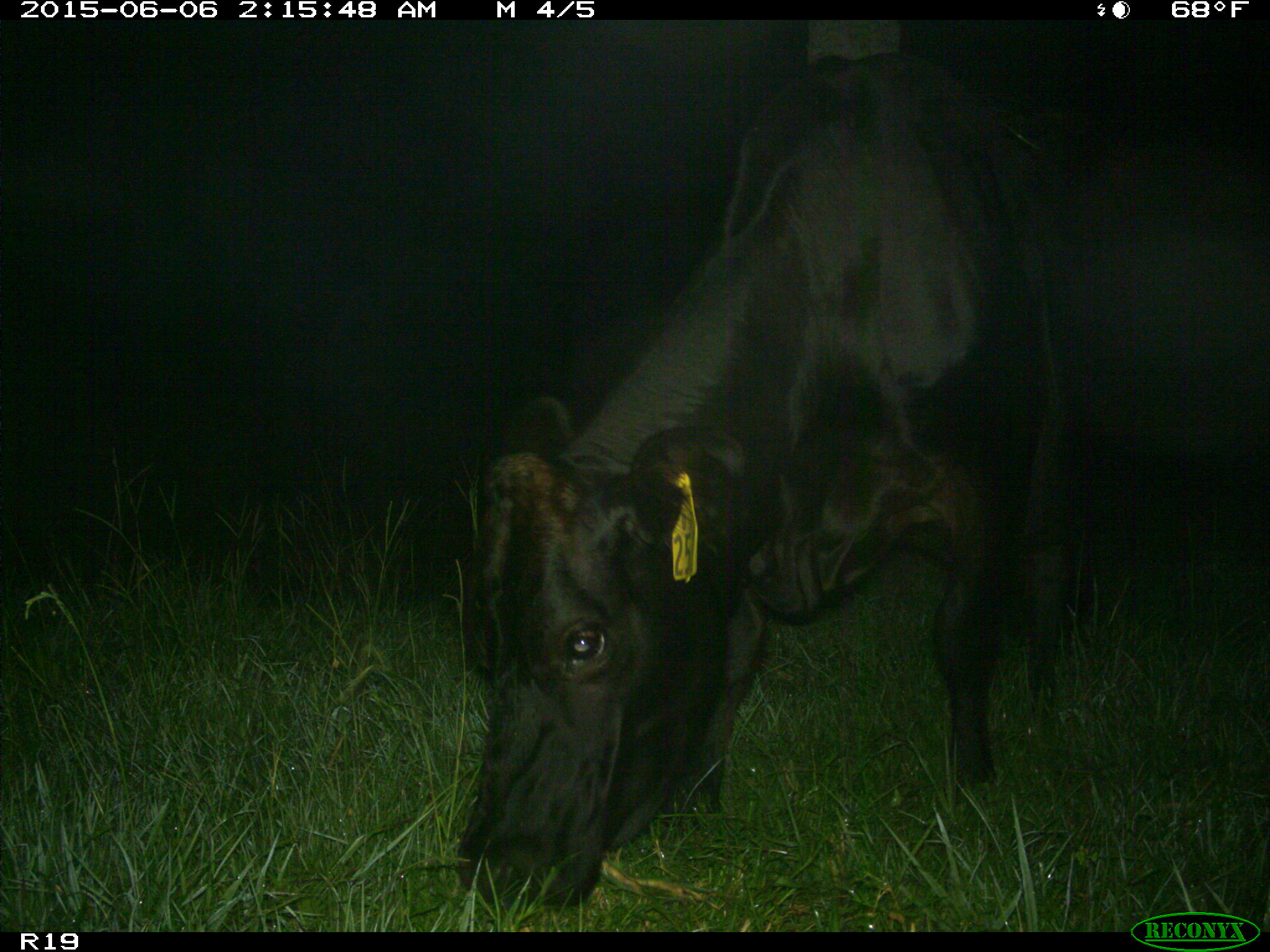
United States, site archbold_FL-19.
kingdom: Animalia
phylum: Chordata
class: Mammalia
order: Artiodactyla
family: Bovidae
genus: Bos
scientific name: Bos taurus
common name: domestic cow